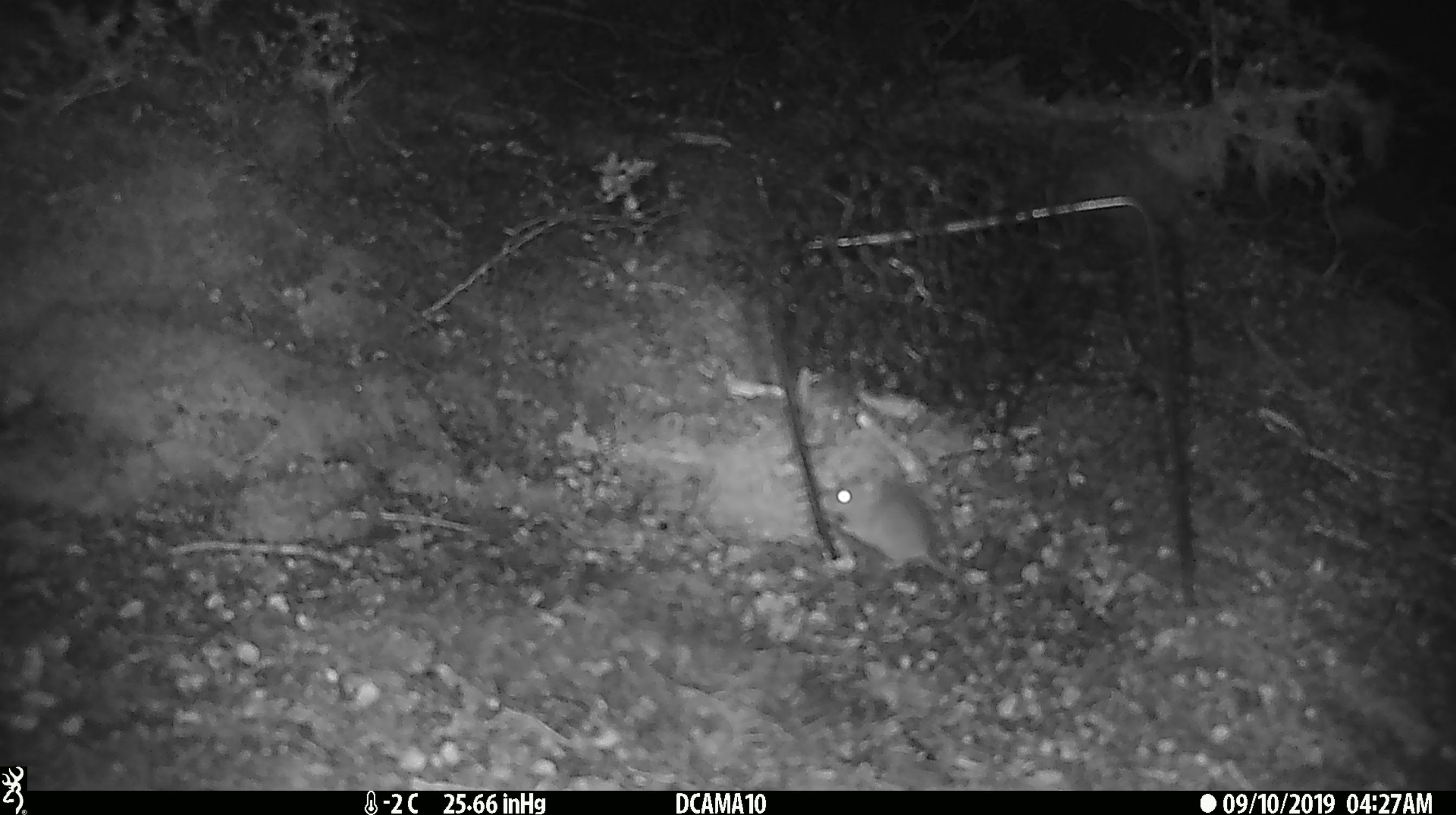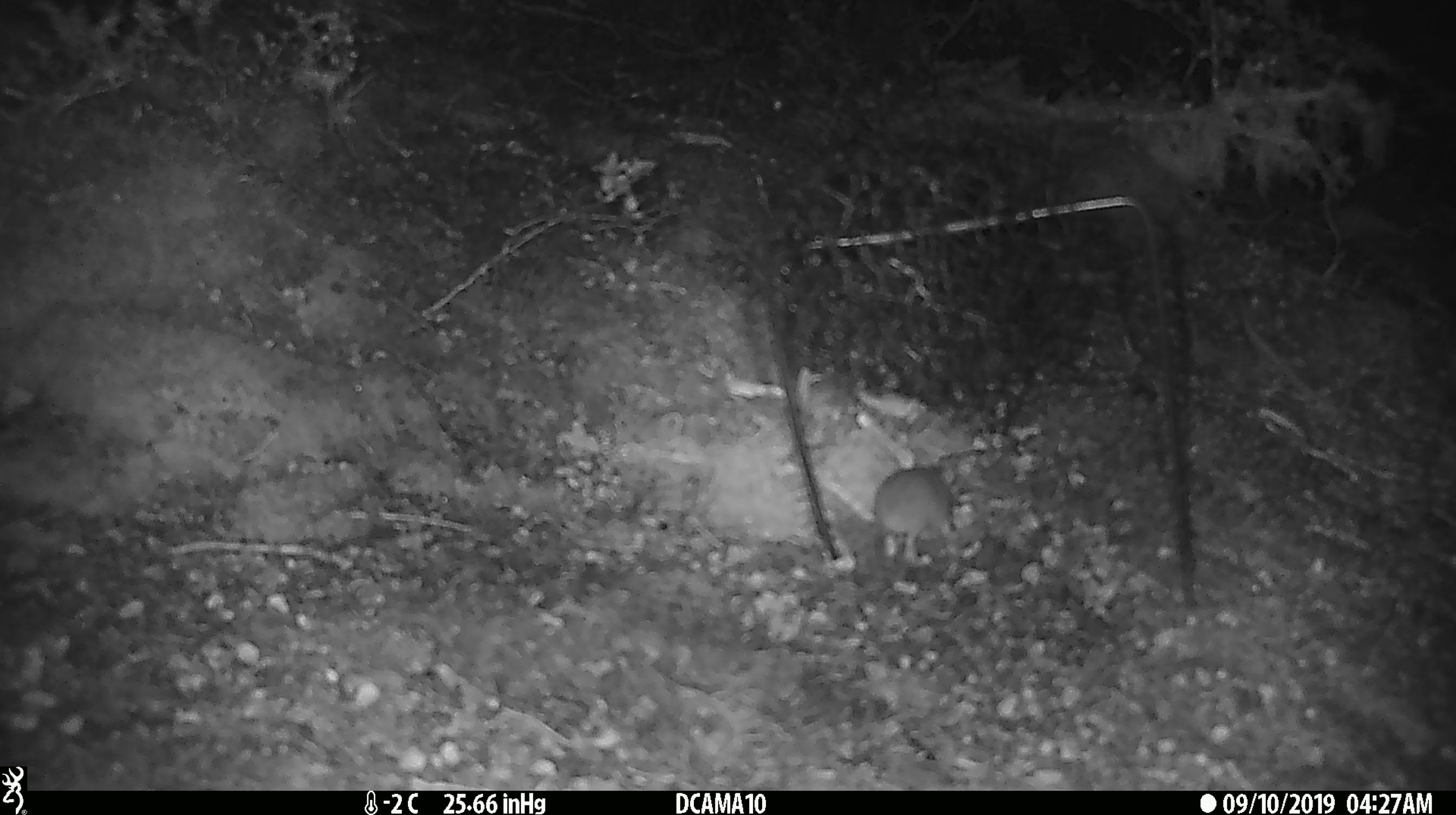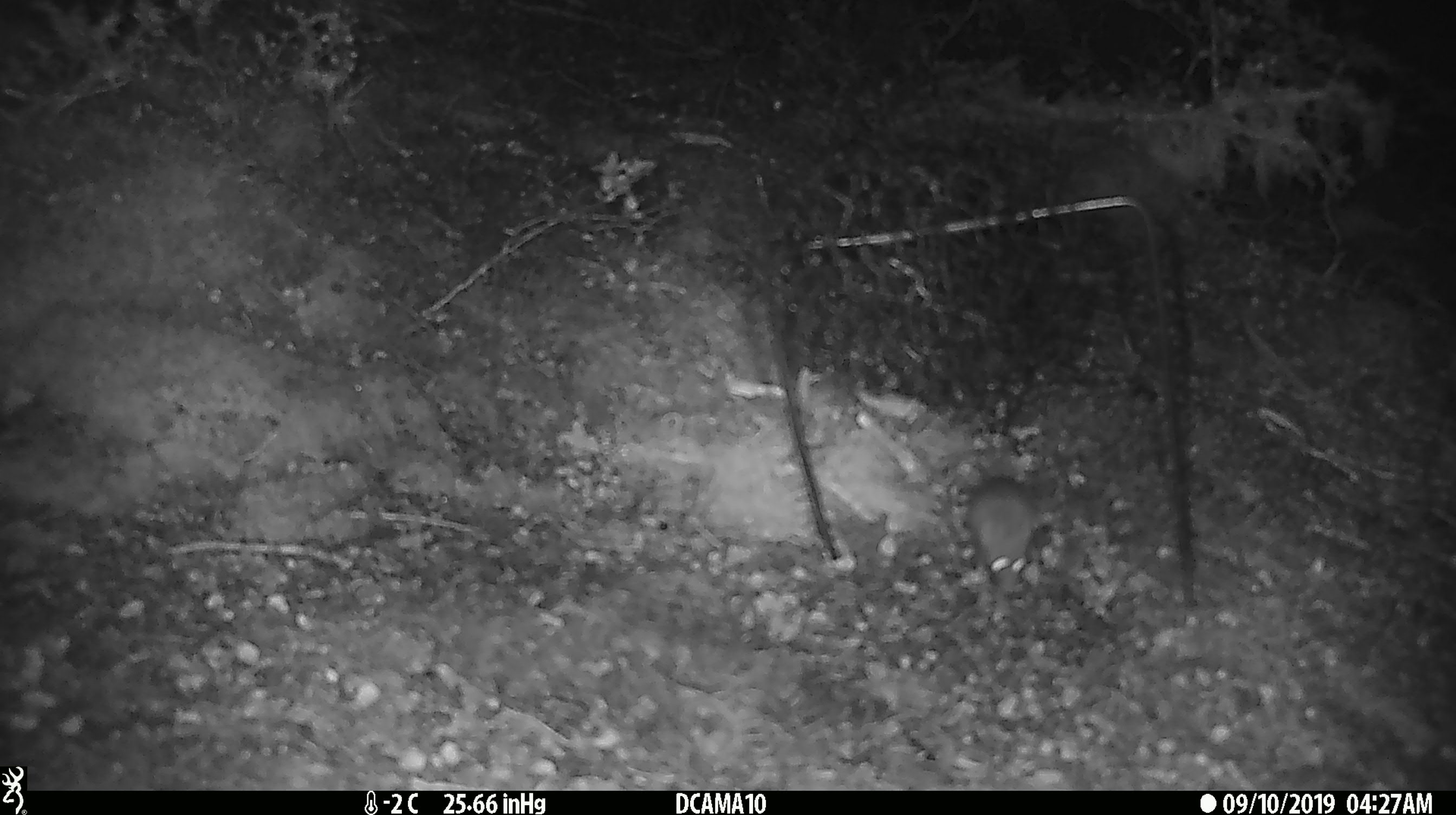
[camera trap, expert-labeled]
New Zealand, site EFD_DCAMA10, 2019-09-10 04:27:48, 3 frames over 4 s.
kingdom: Animalia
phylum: Chordata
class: Mammalia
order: Rodentia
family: Muridae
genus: Mus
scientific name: Mus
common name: mouse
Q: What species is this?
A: Mouse (Mus).